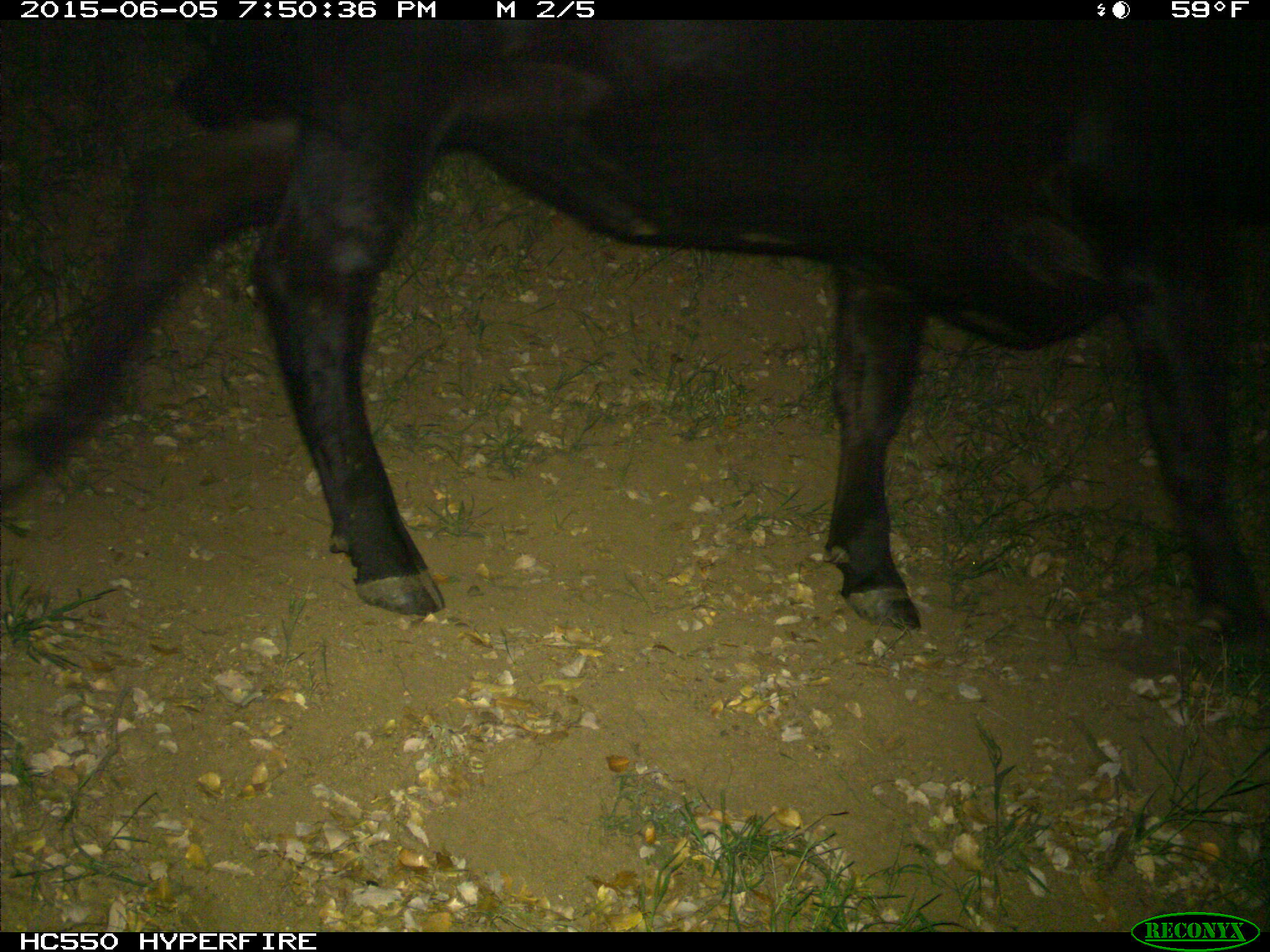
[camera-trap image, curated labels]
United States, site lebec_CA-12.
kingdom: Animalia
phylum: Chordata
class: Mammalia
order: Artiodactyla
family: Bovidae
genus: Bos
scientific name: Bos taurus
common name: domestic cow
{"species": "Bos taurus (domestic cow)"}